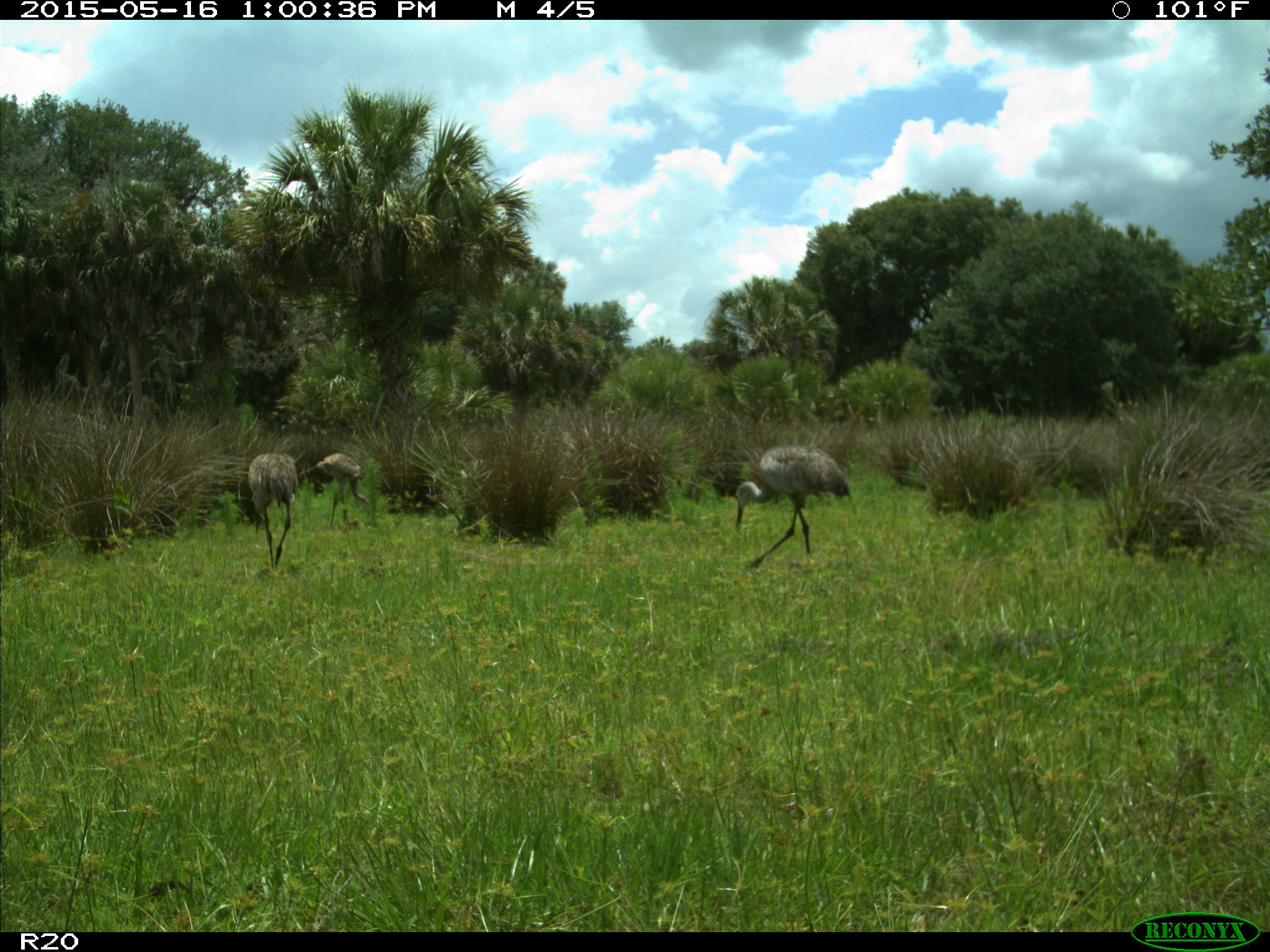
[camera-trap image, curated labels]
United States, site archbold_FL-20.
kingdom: Animalia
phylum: Chordata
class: Aves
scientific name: Aves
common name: birds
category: unidentified bird